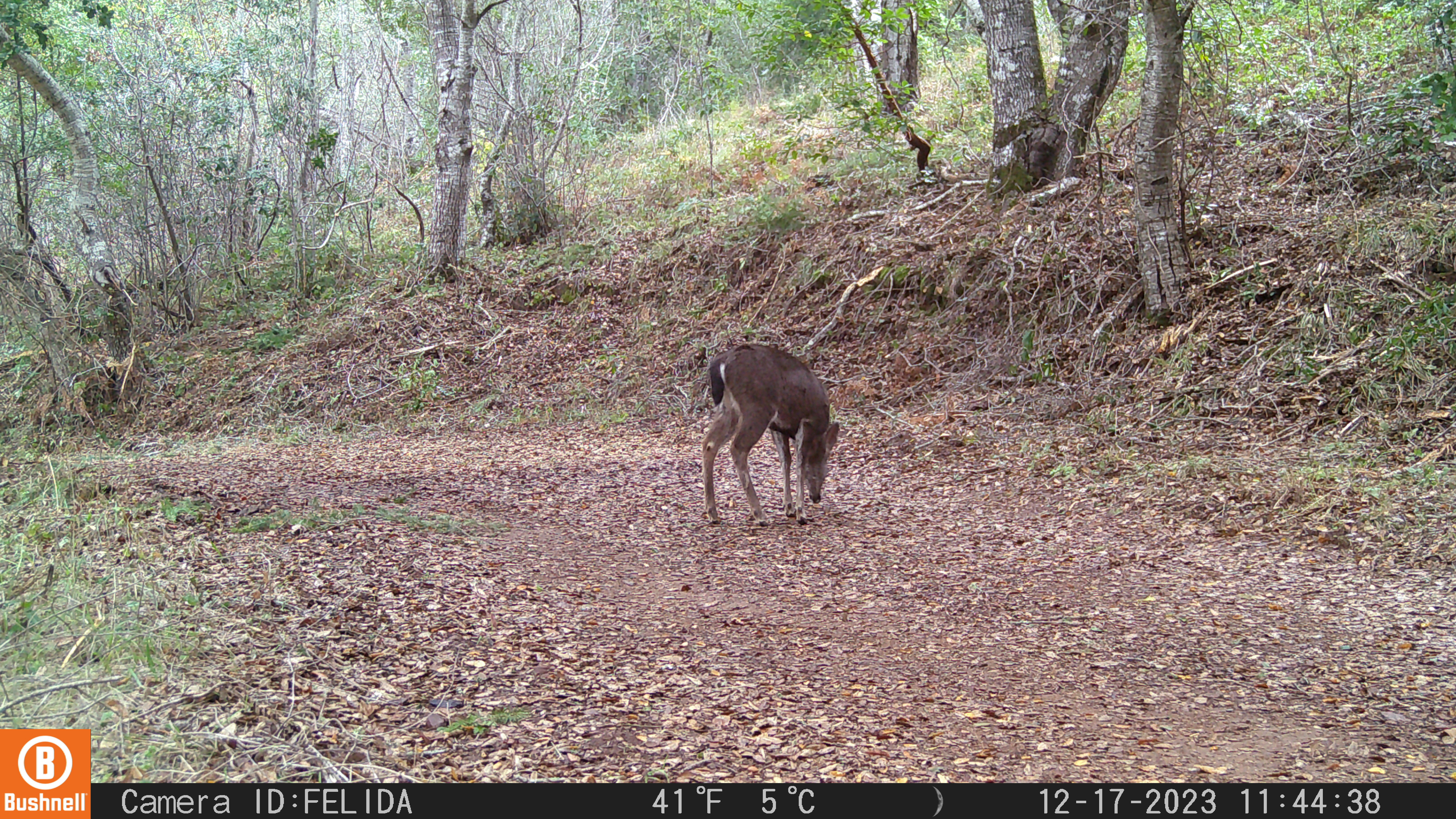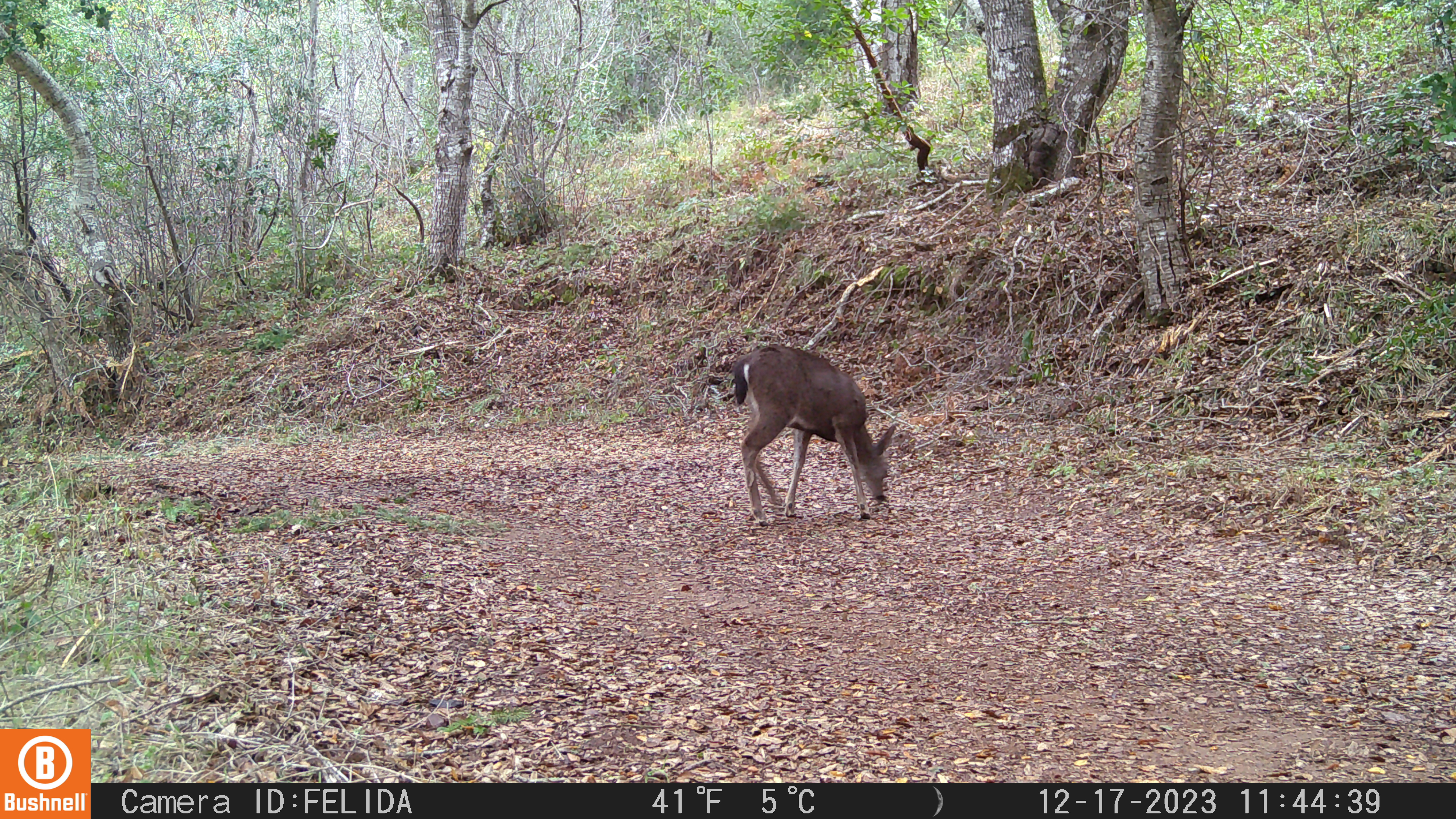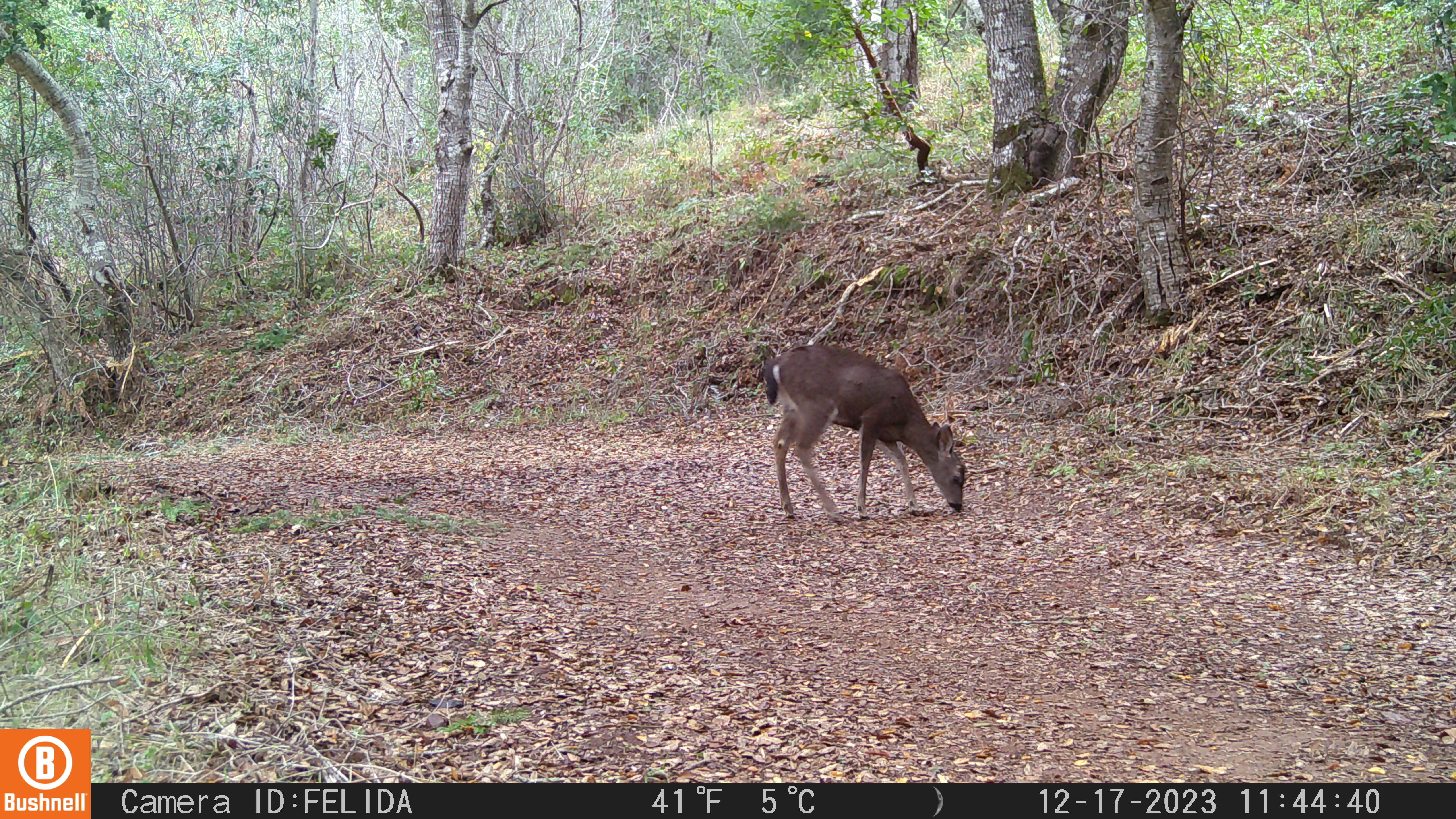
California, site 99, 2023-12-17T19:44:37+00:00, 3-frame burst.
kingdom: Animalia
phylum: Chordata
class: Mammalia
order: Artiodactyla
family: Cervidae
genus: Odocoileus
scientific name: Odocoileus hemionus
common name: mule deer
Mule deer (Odocoileus hemionus).